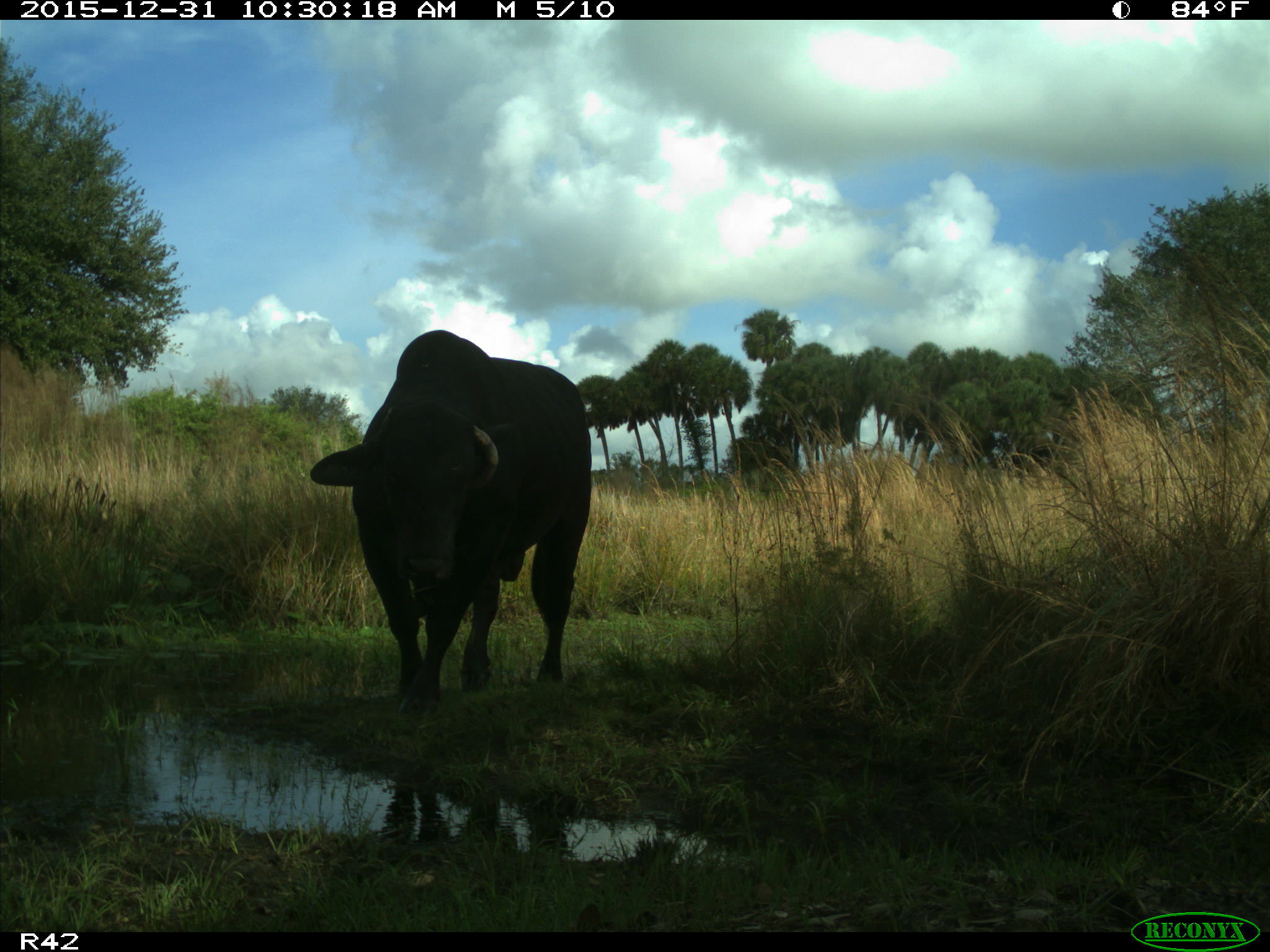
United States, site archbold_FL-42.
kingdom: Animalia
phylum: Chordata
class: Mammalia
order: Artiodactyla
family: Bovidae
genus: Bos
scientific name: Bos taurus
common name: domestic cow